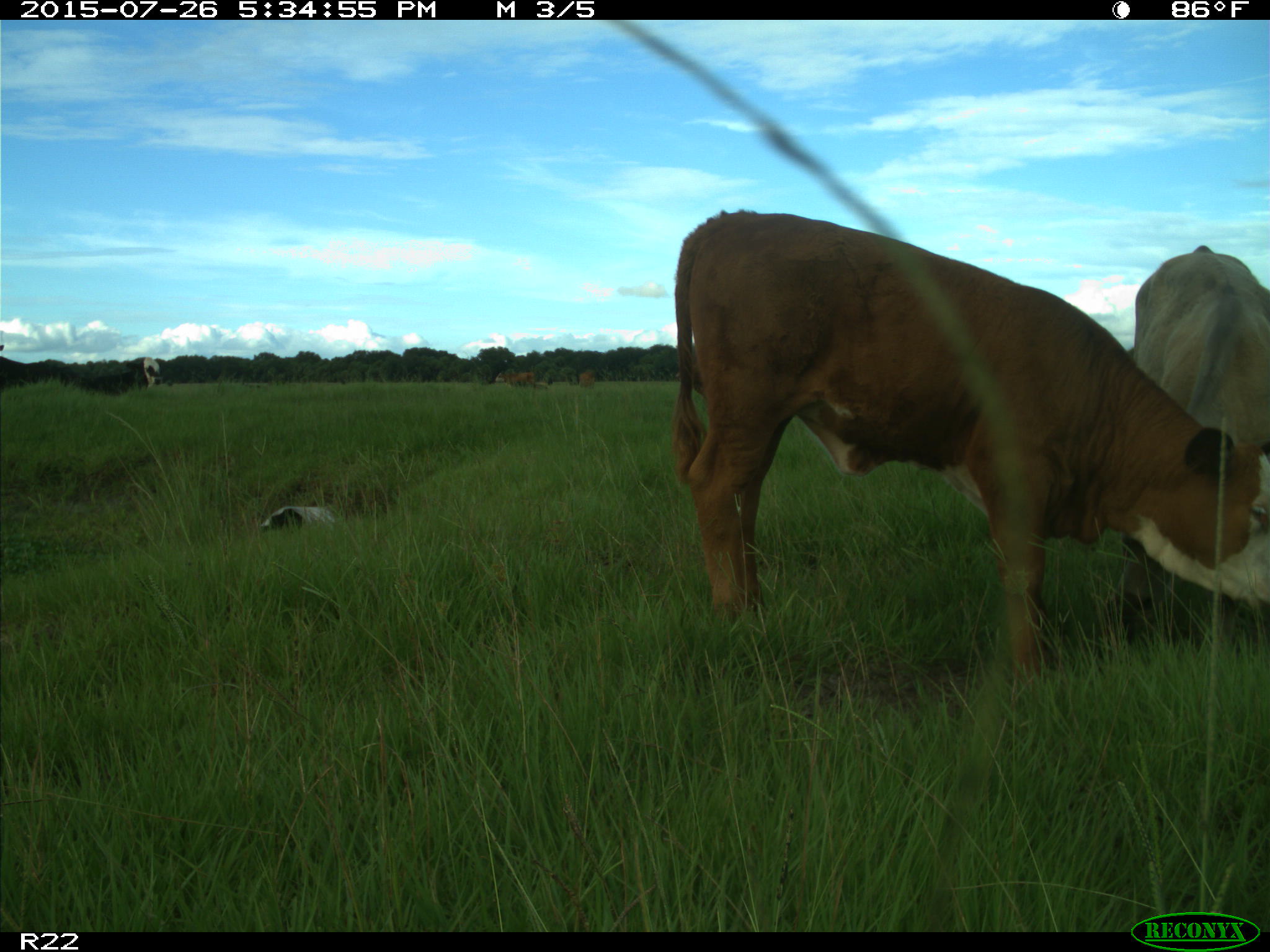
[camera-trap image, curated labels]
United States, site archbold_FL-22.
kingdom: Animalia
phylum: Chordata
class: Mammalia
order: Artiodactyla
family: Bovidae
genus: Bos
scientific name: Bos taurus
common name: domestic cow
Bos taurus (domestic cow).